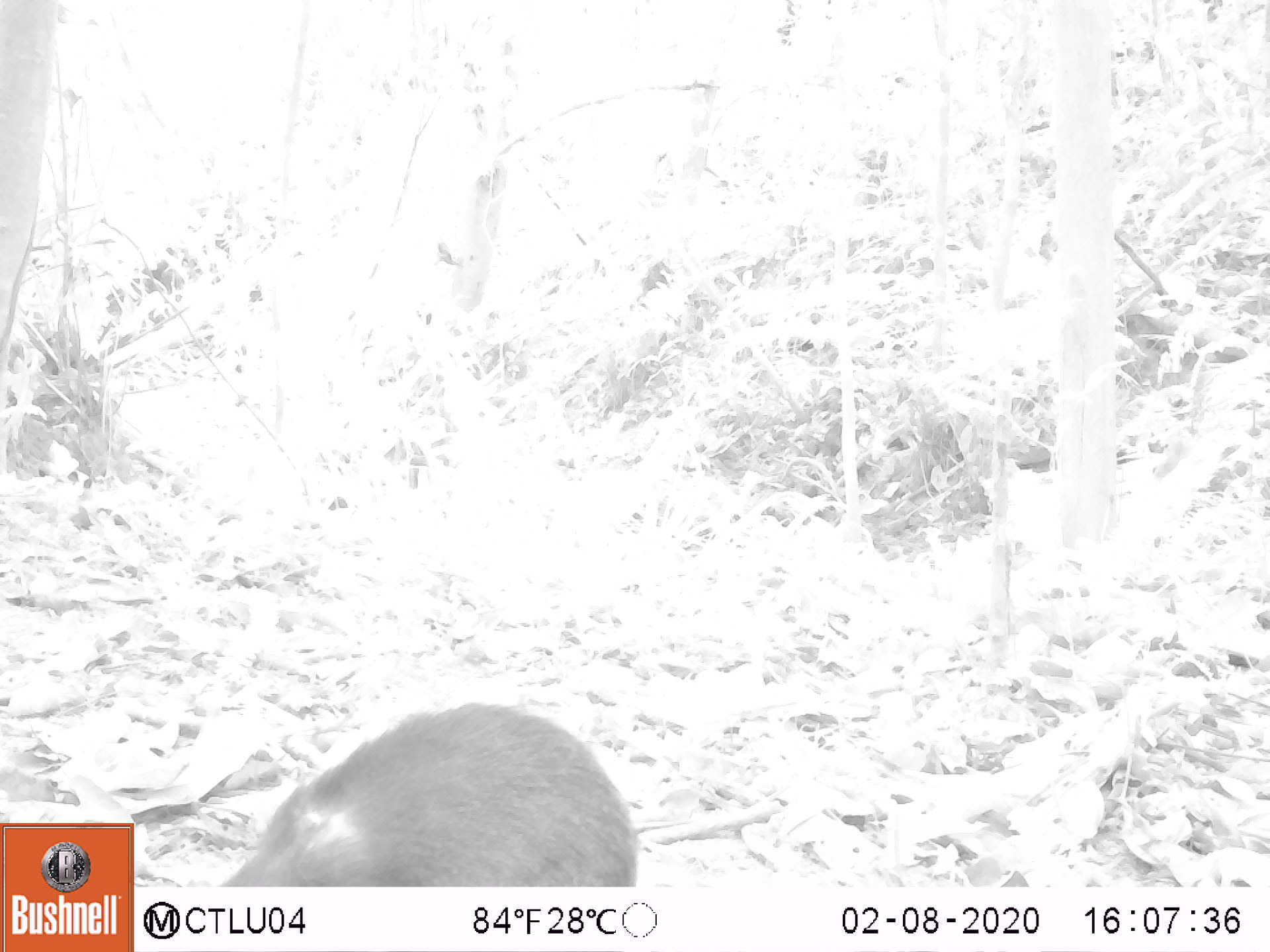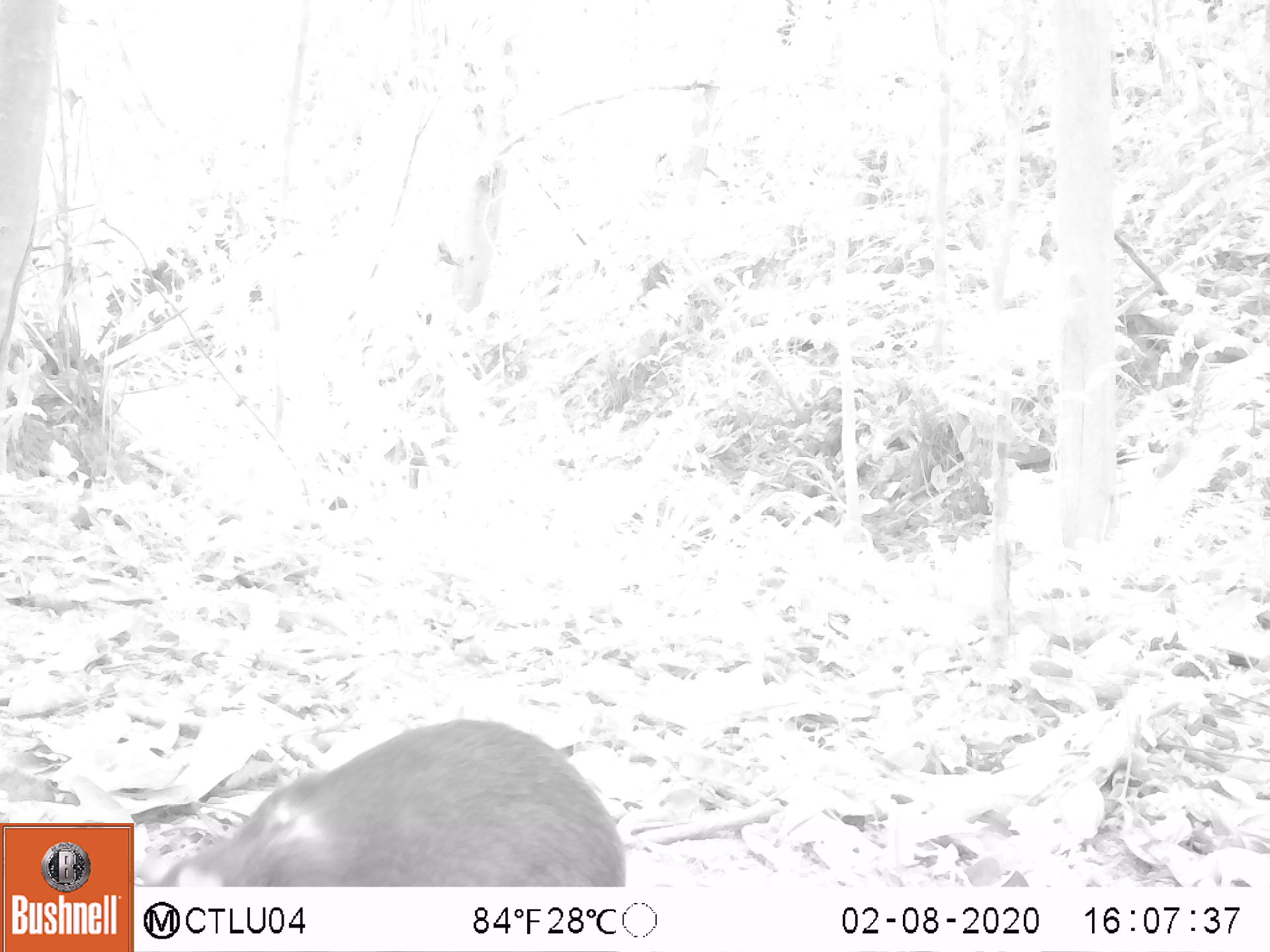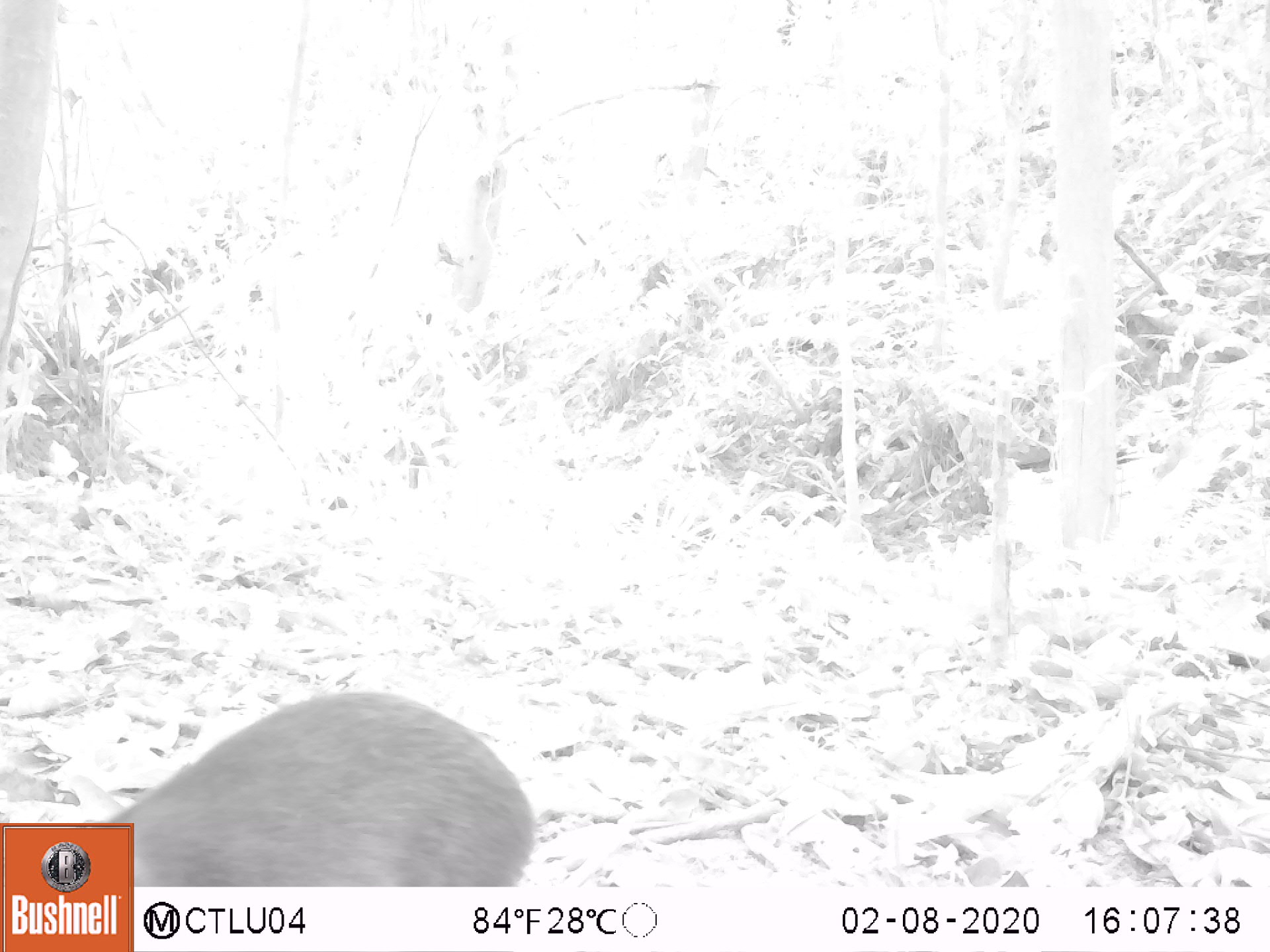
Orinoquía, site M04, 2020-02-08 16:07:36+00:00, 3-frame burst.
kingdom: Animalia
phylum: Chordata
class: Mammalia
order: Rodentia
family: Dasyproctidae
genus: Dasyprocta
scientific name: Dasyprocta fuliginosa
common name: black agouti